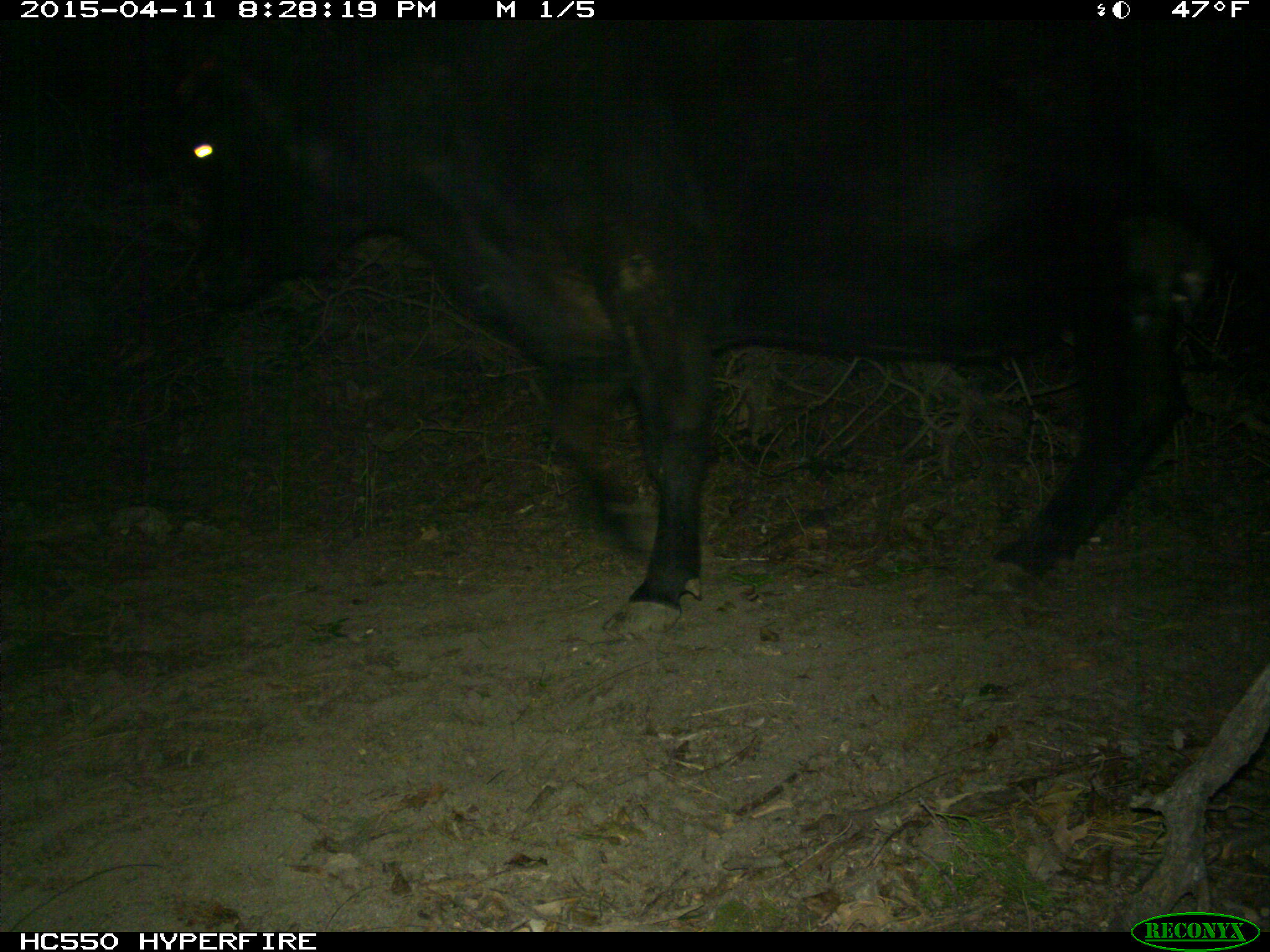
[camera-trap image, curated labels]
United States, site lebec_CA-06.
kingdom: Animalia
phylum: Chordata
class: Mammalia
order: Artiodactyla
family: Bovidae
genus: Bos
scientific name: Bos taurus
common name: domestic cow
Bos taurus (domestic cow).